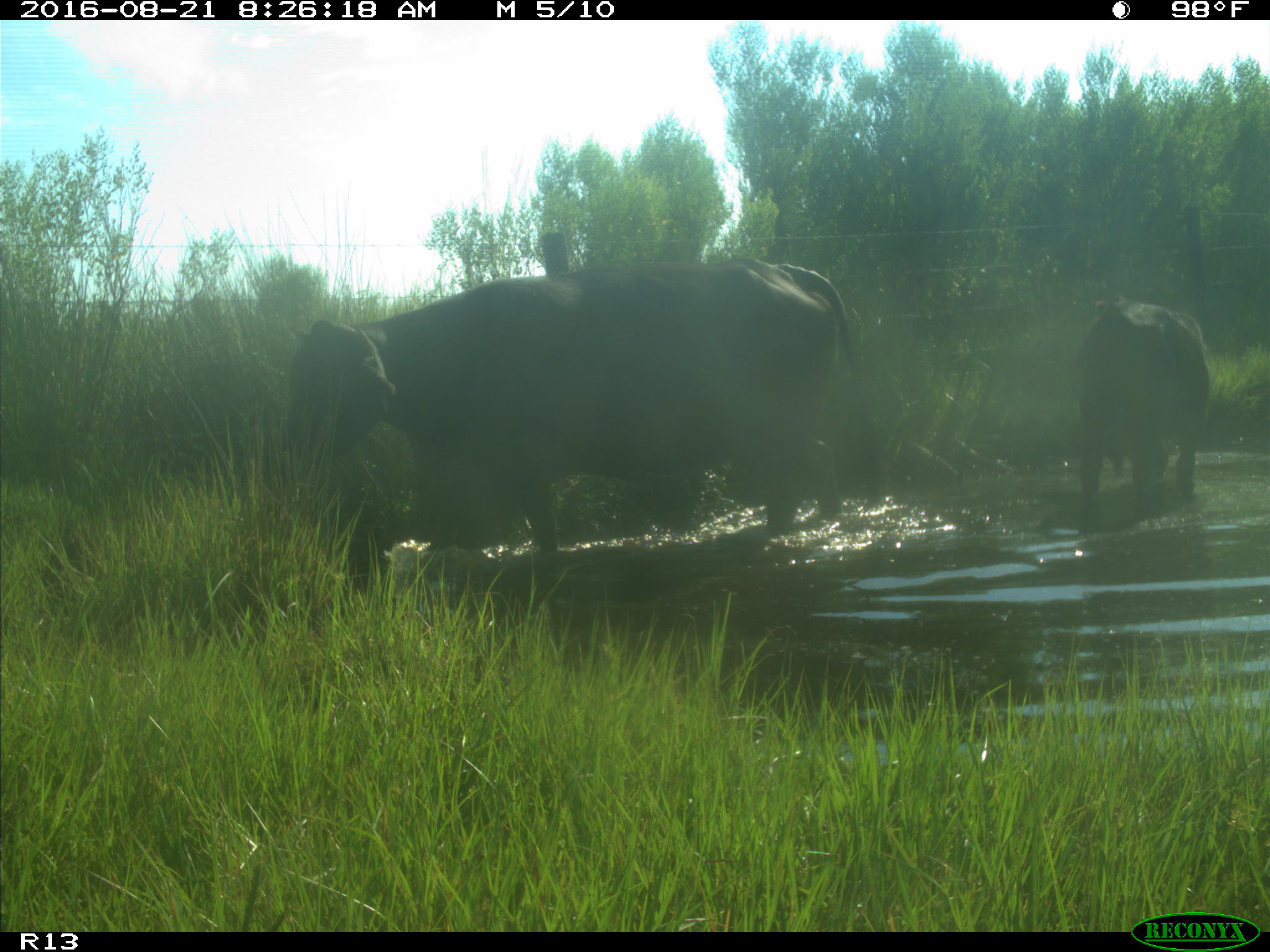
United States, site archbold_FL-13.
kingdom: Animalia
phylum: Chordata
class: Mammalia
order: Artiodactyla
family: Bovidae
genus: Bos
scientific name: Bos taurus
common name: domestic cow